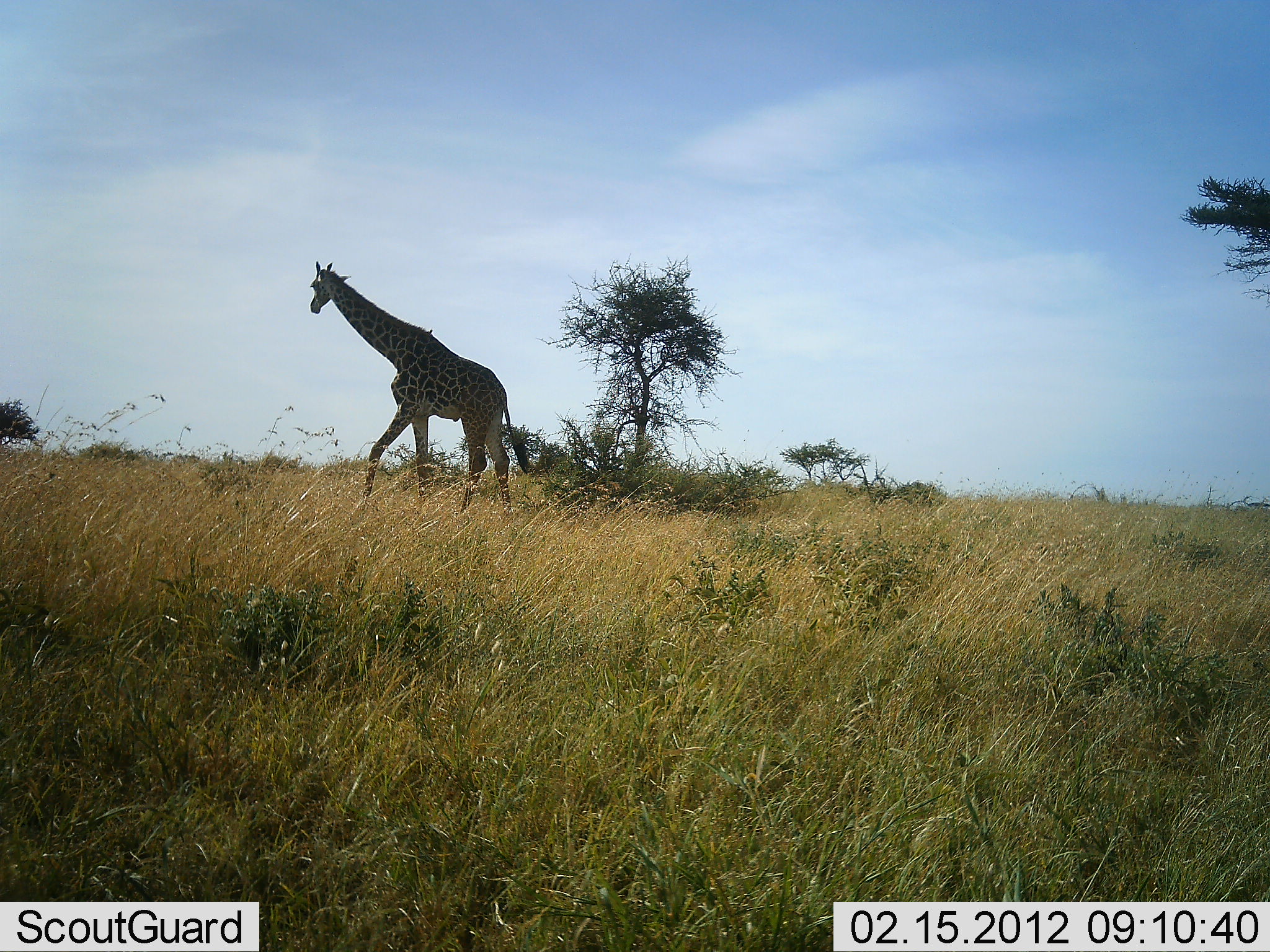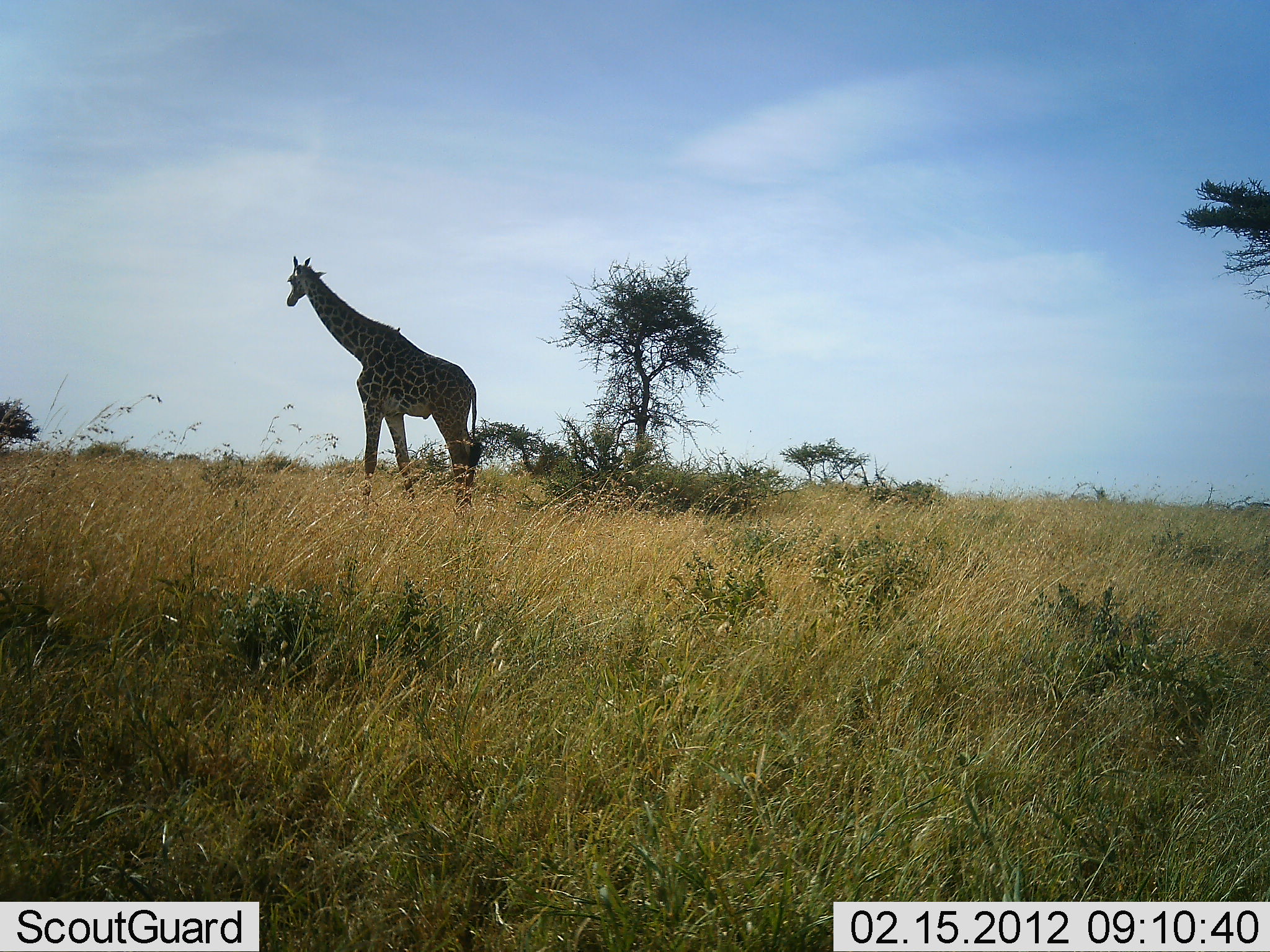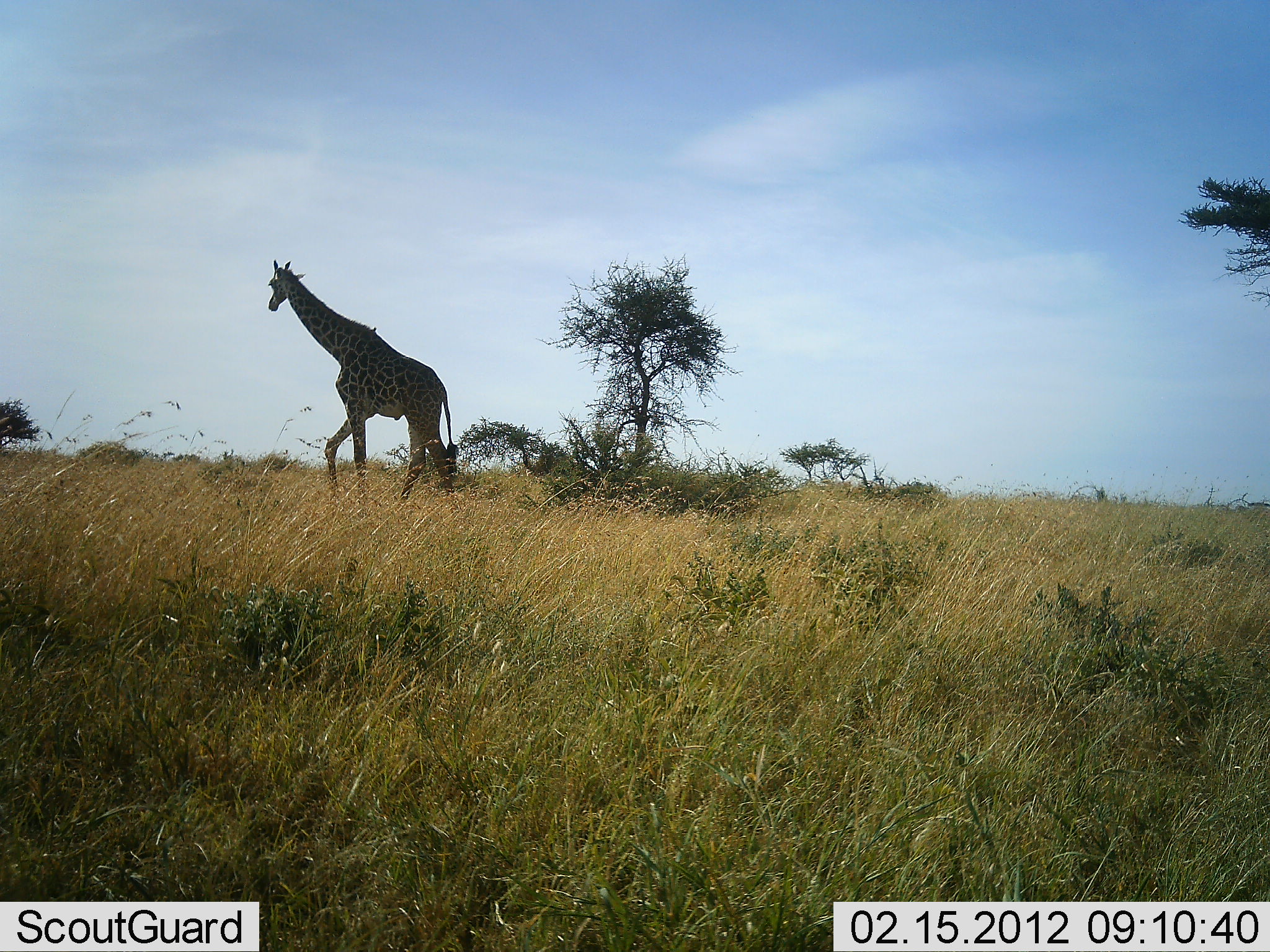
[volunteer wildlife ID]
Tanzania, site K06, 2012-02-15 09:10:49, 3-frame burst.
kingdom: Animalia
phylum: Chordata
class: Mammalia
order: Artiodactyla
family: Giraffidae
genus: Giraffa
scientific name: Giraffa camelopardalis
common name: giraffe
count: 1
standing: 25%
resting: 0%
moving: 83%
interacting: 0%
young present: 0%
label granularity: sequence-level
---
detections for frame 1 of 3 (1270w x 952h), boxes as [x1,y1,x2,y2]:
animal: [307,261,532,521]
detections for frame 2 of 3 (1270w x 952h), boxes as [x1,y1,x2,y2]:
animal: [284,254,484,520]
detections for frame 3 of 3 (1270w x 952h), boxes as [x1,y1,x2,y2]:
animal: [266,259,459,504]